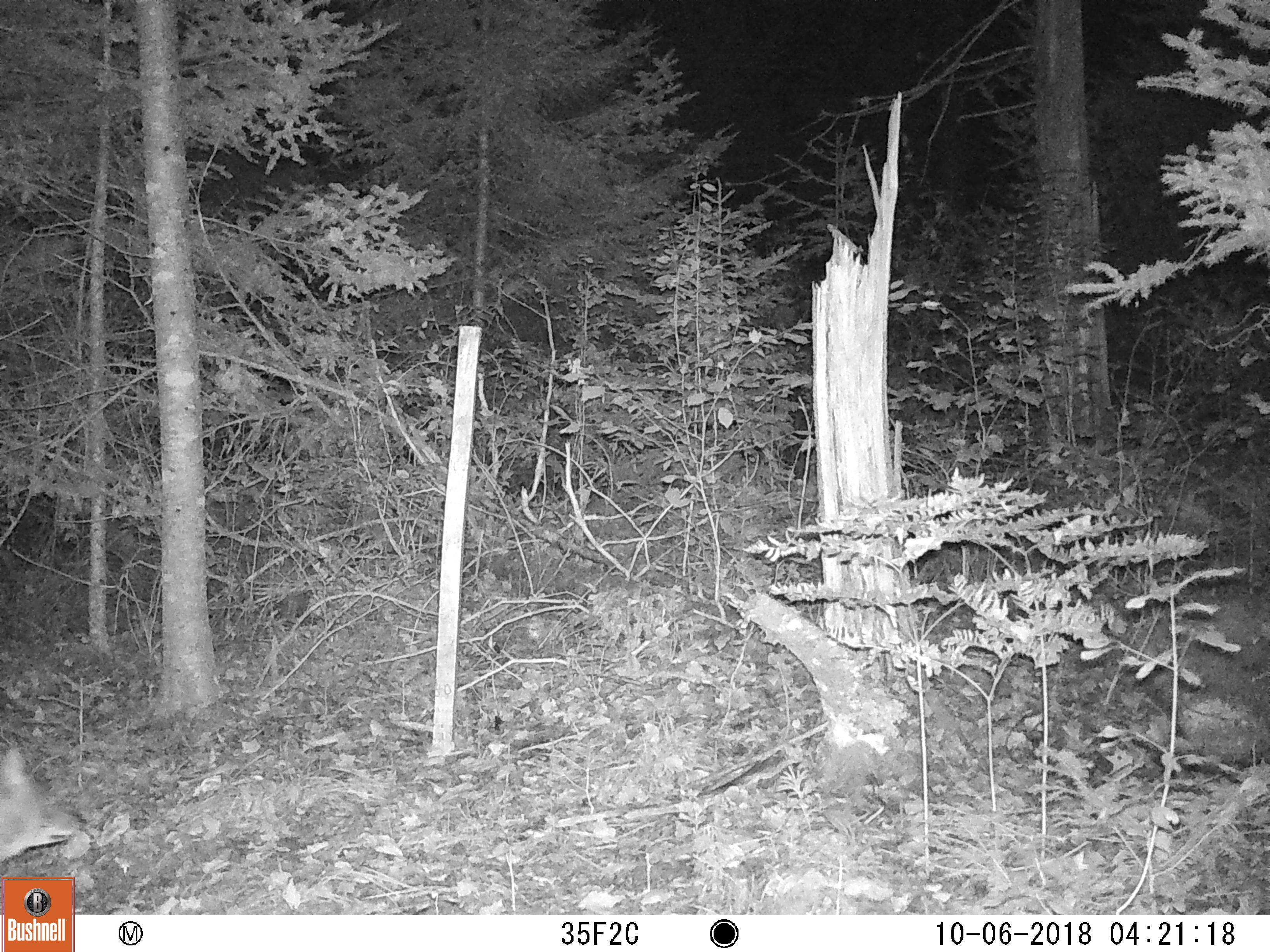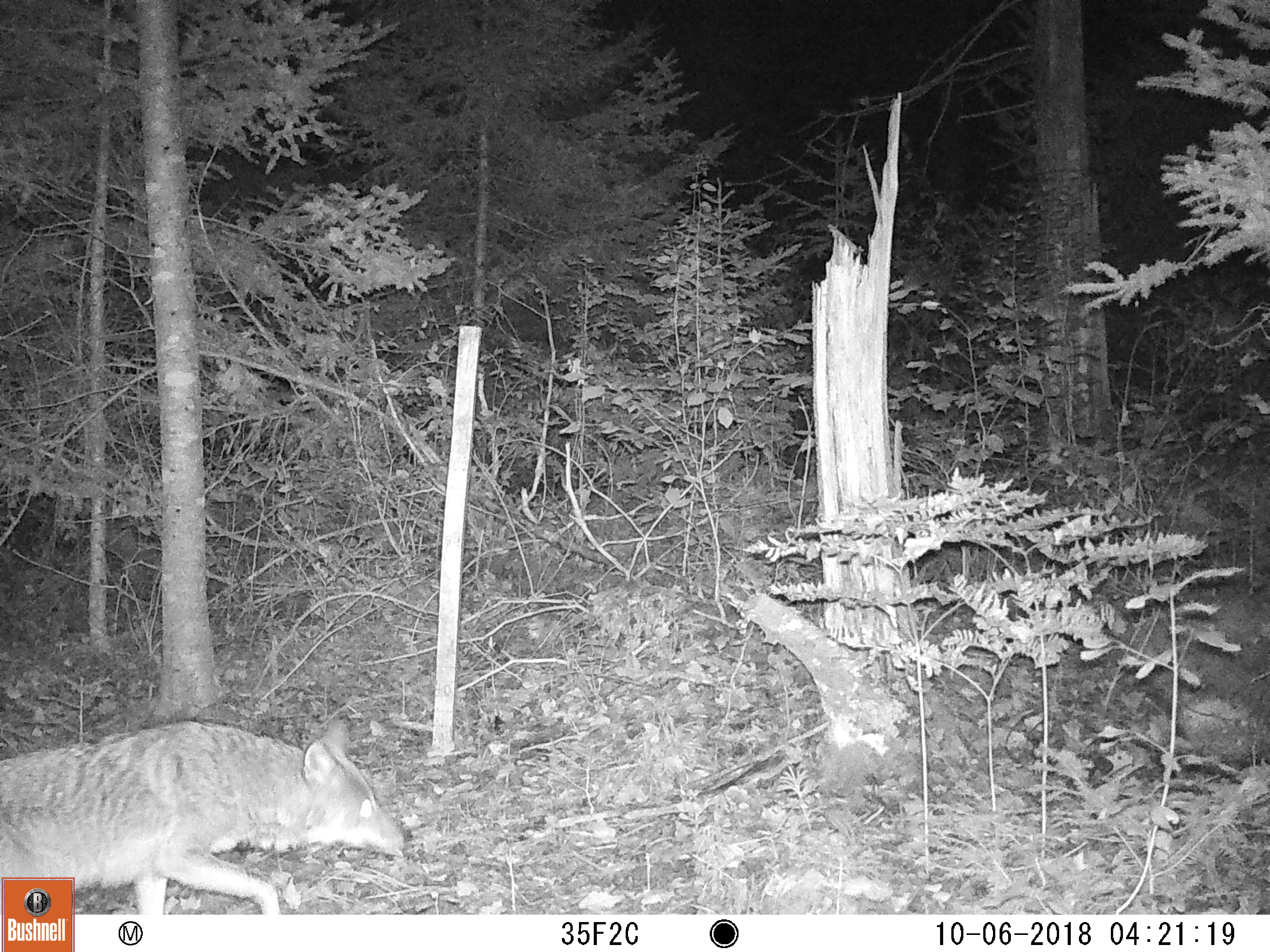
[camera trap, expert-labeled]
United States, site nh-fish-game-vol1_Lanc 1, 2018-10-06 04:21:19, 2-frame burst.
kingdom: Animalia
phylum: Chordata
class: Mammalia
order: Carnivora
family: Canidae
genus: Canis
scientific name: Canis latrans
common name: coyote